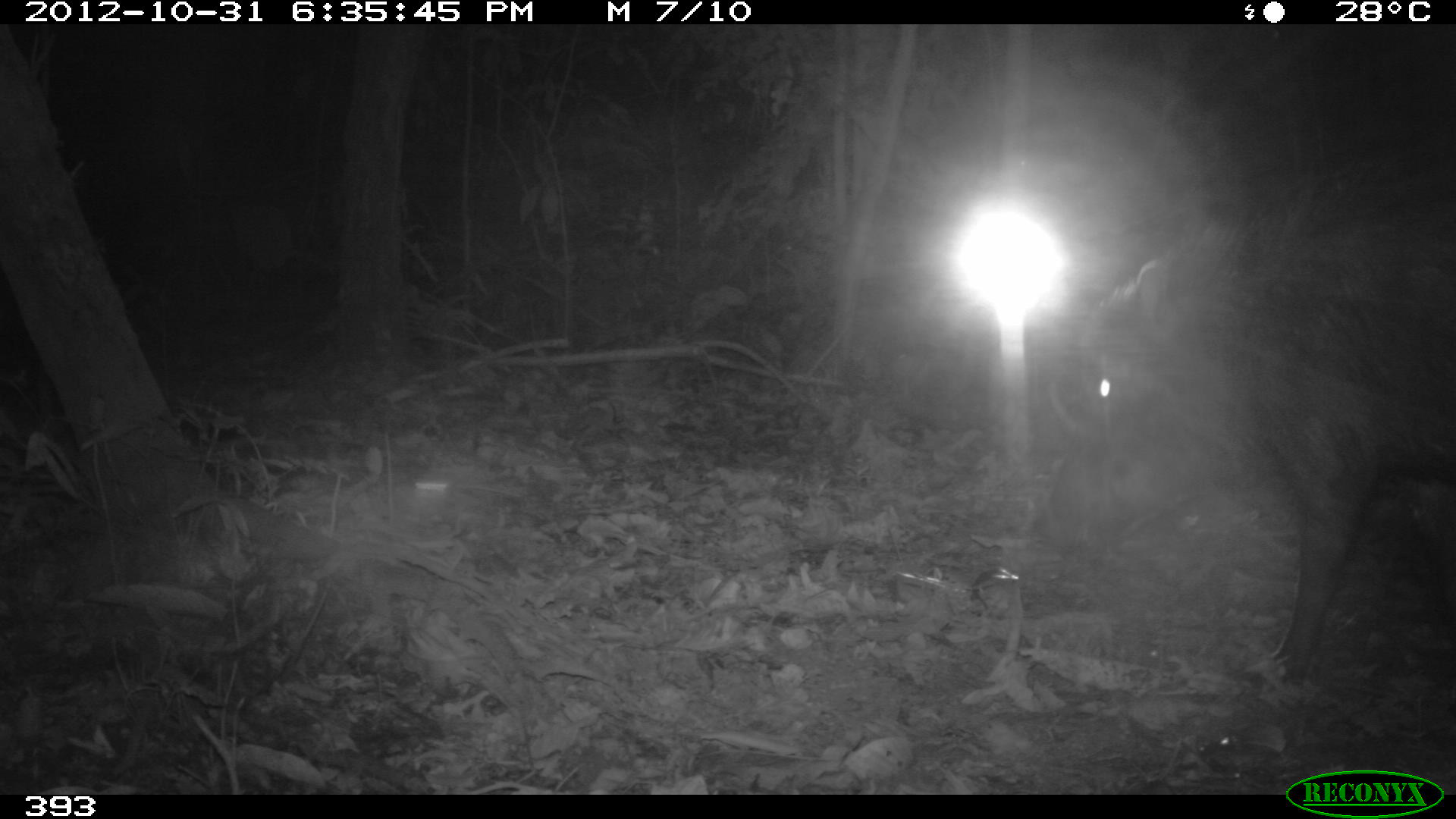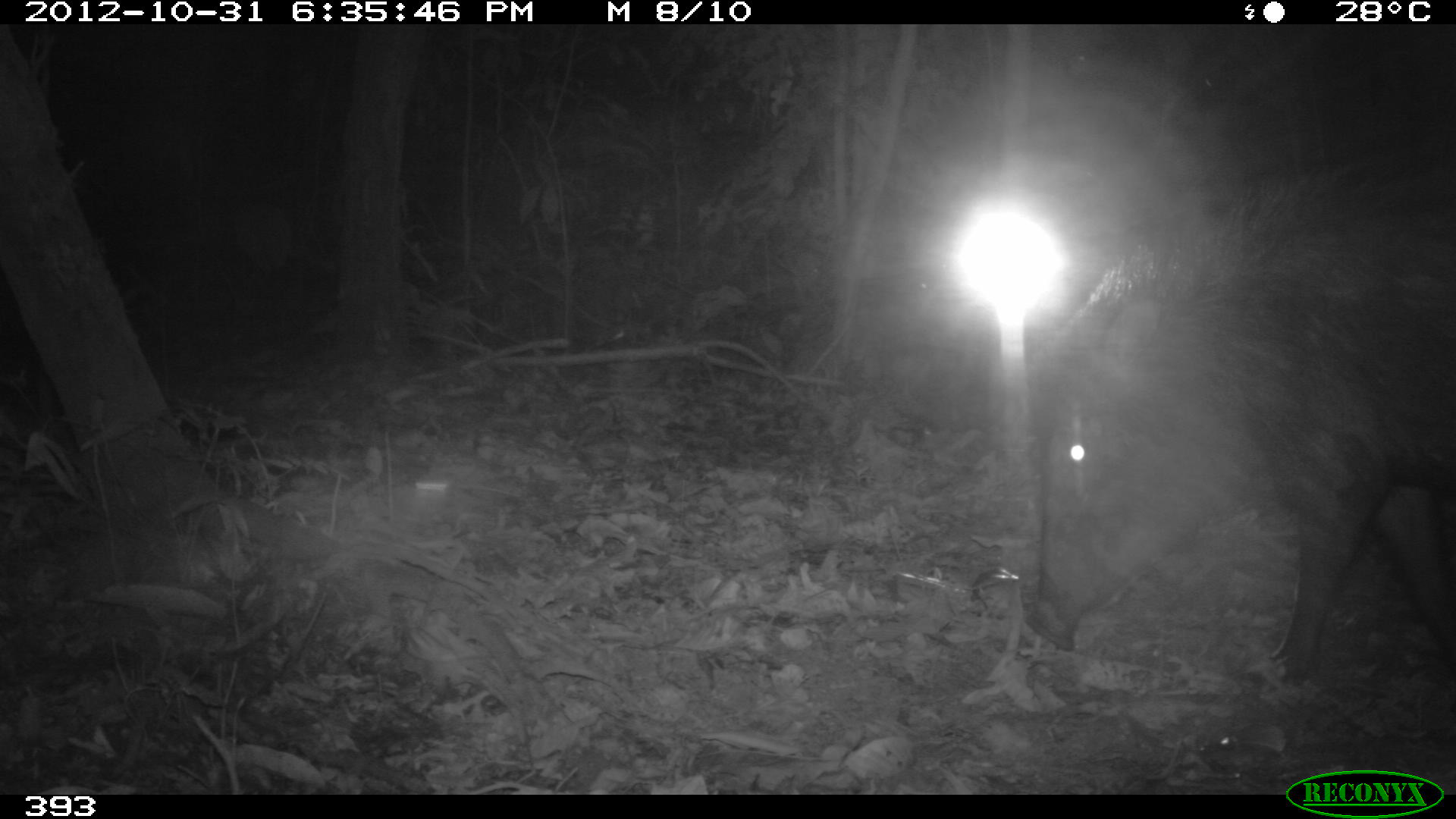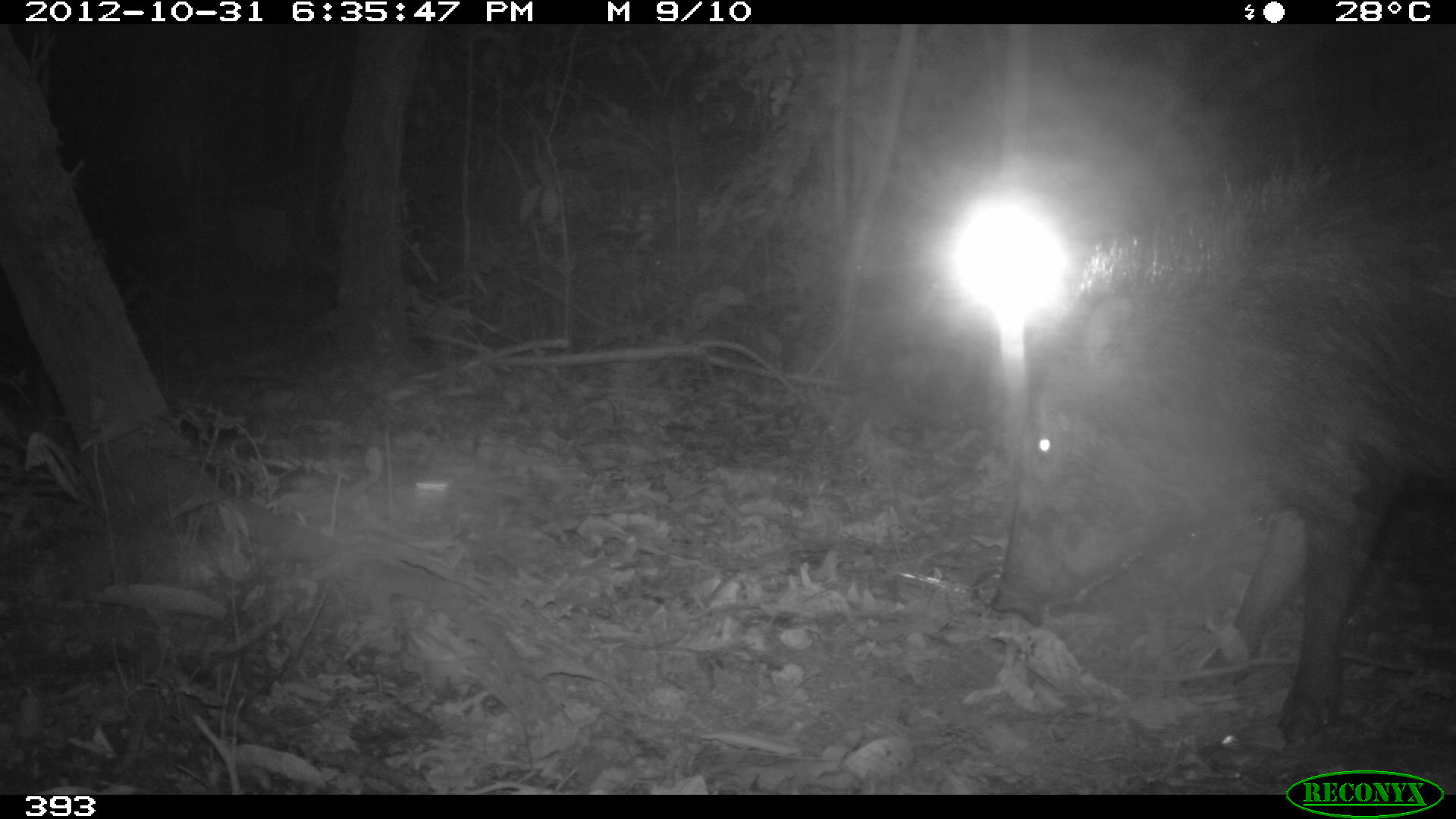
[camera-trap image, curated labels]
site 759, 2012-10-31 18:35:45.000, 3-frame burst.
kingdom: Animalia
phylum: Chordata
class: Mammalia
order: Artiodactyla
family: Tayassuidae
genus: Tayassu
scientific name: Tayassu pecari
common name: white-lipped peccary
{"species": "Tayassu pecari (white-lipped peccary)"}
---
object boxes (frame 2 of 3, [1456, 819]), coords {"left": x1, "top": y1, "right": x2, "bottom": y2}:
tayassu pecari: {"left": 1023, "top": 160, "right": 1454, "bottom": 685}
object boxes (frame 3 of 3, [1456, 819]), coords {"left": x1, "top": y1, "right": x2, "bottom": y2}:
tayassu pecari: {"left": 993, "top": 145, "right": 1456, "bottom": 743}